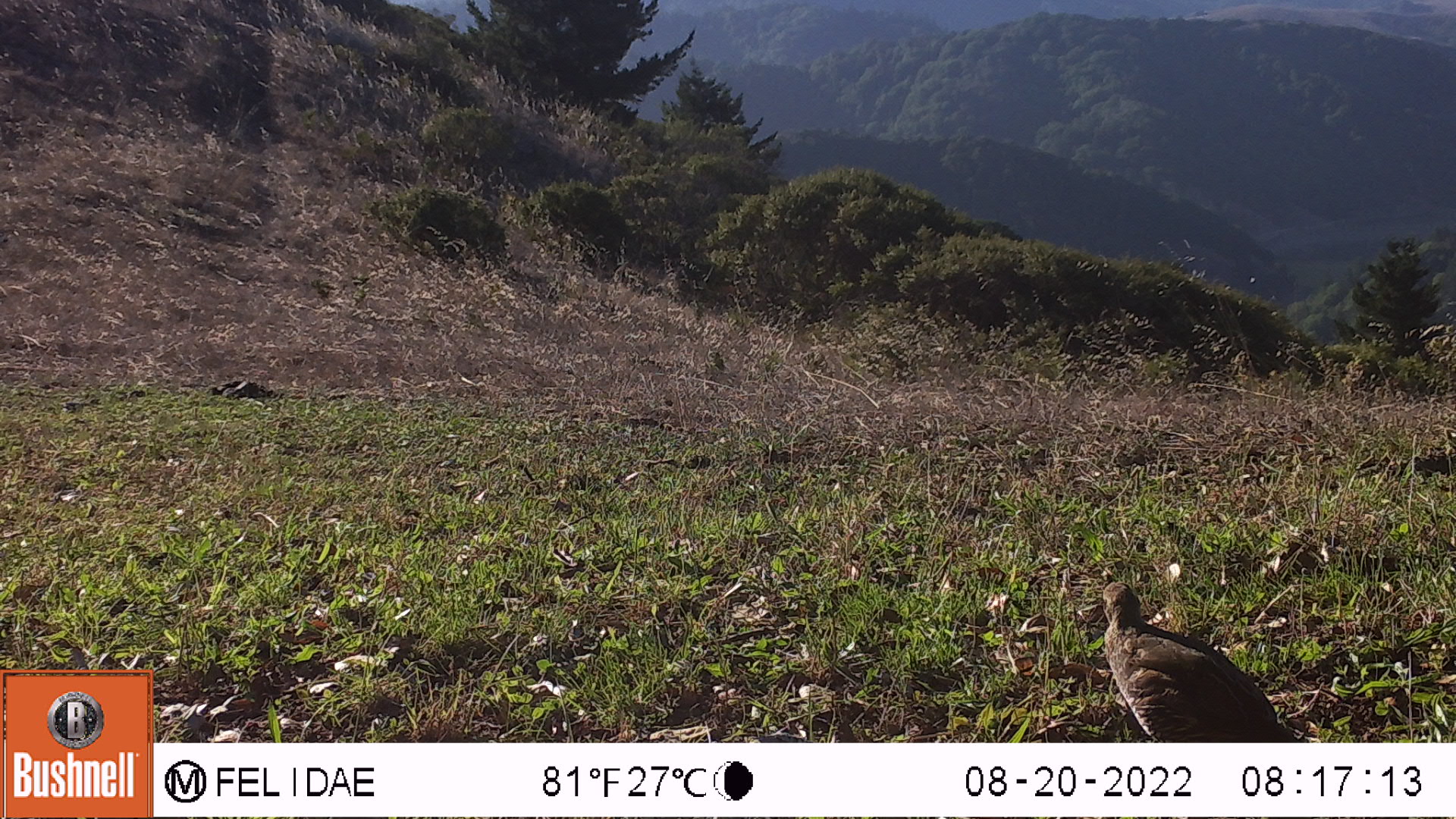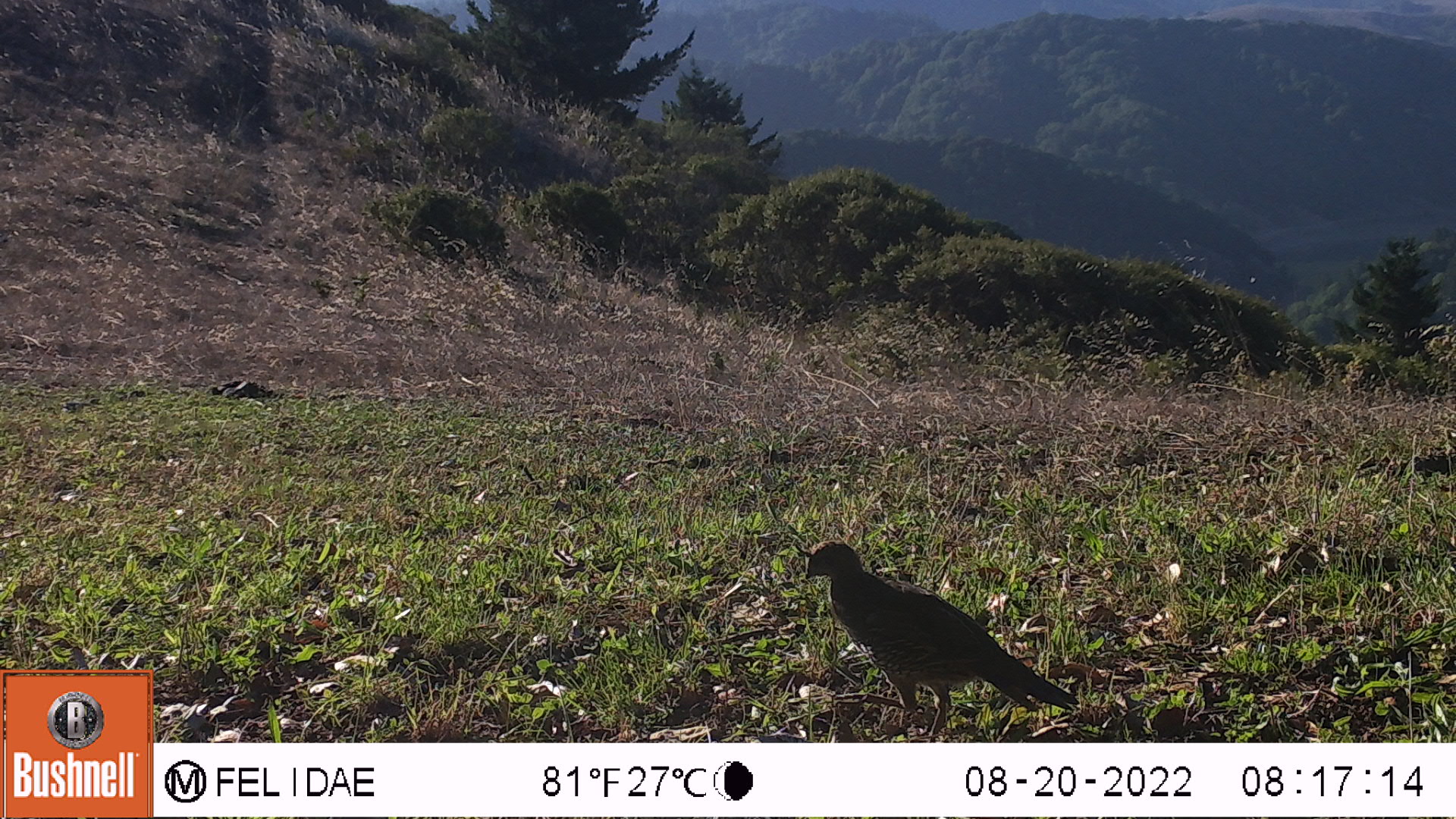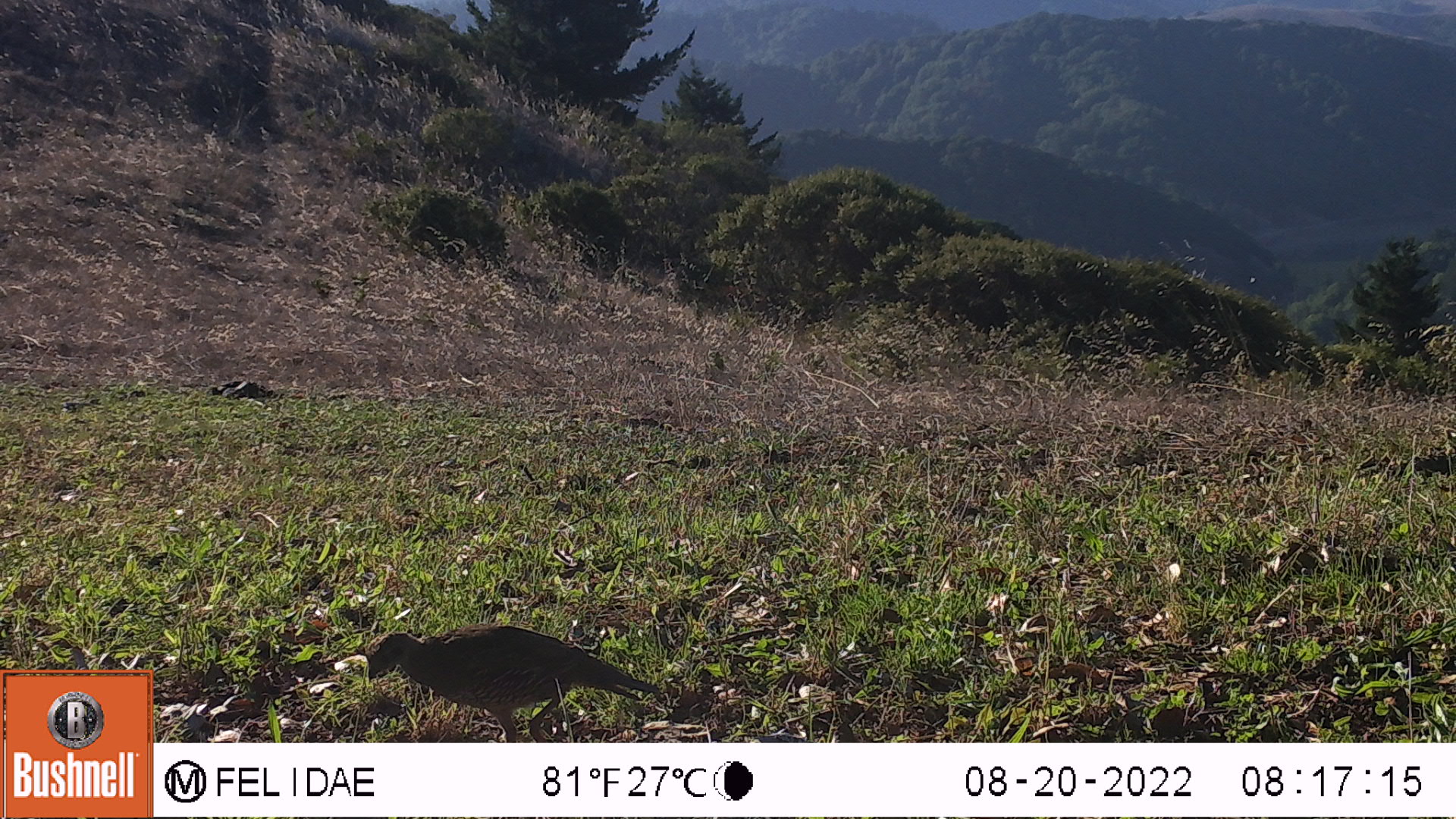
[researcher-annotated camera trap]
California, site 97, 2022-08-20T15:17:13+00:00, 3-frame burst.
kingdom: Animalia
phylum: Chordata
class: Aves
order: Galliformes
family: Odontophoridae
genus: Callipepla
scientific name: Callipepla californica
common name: california quail